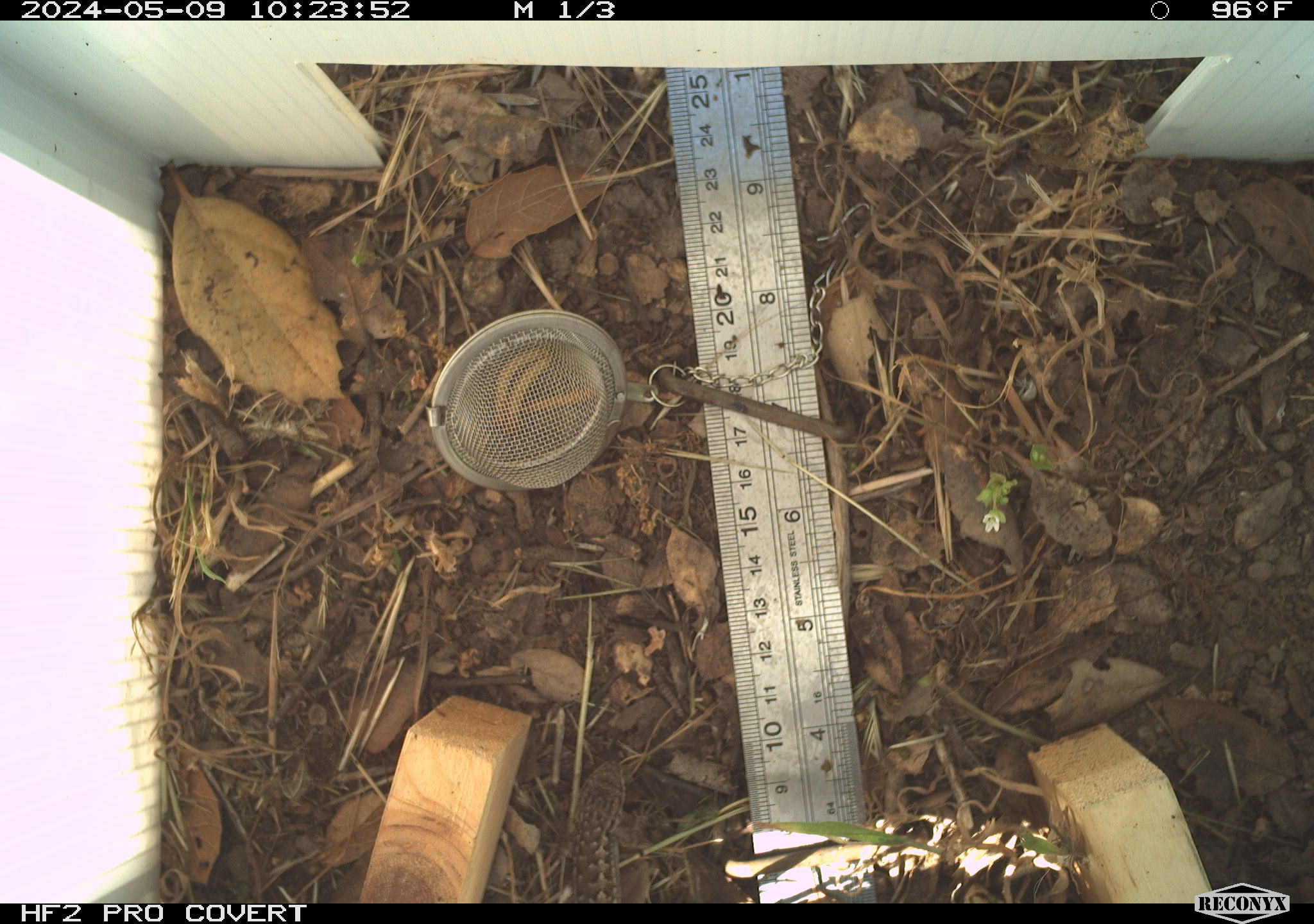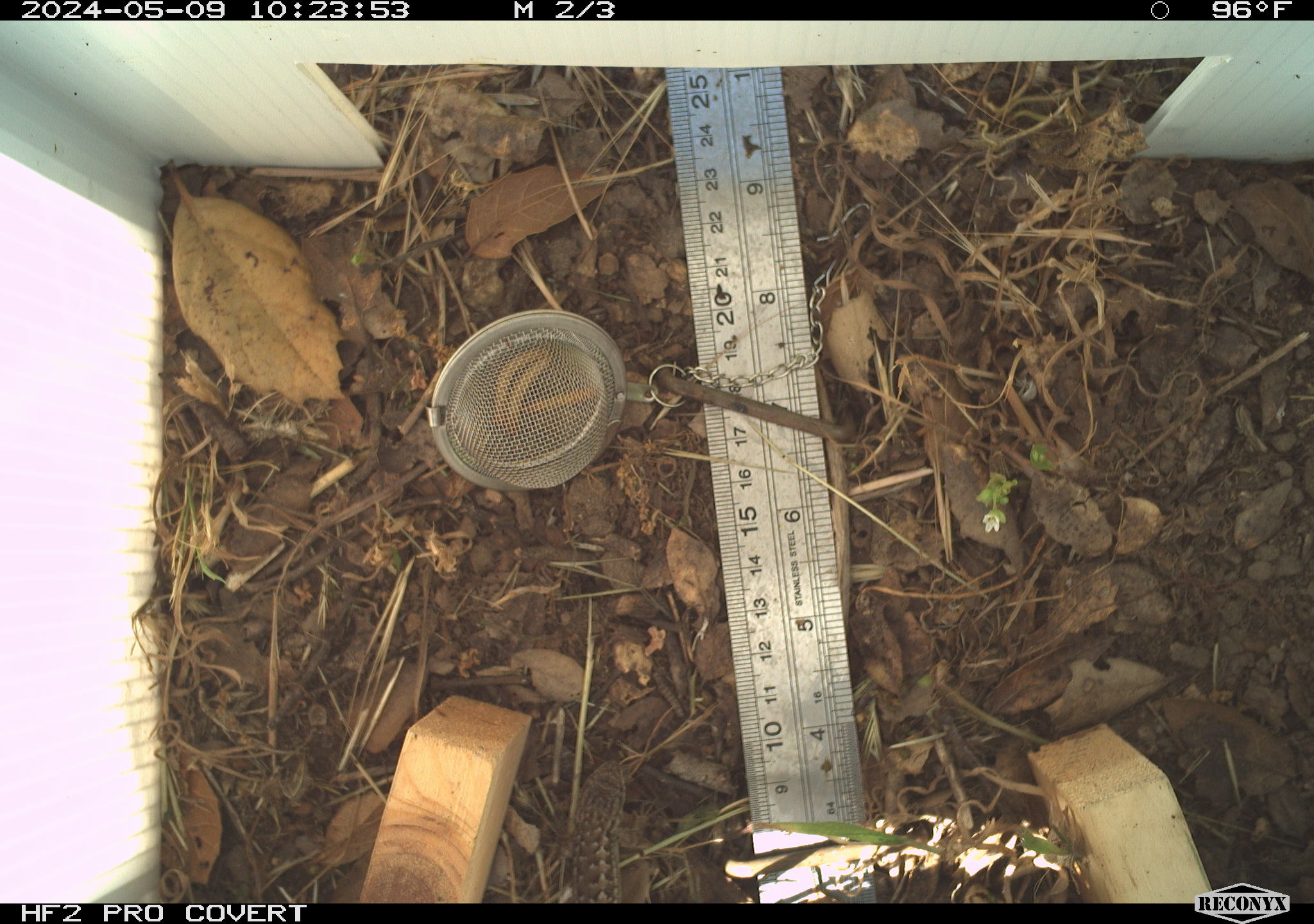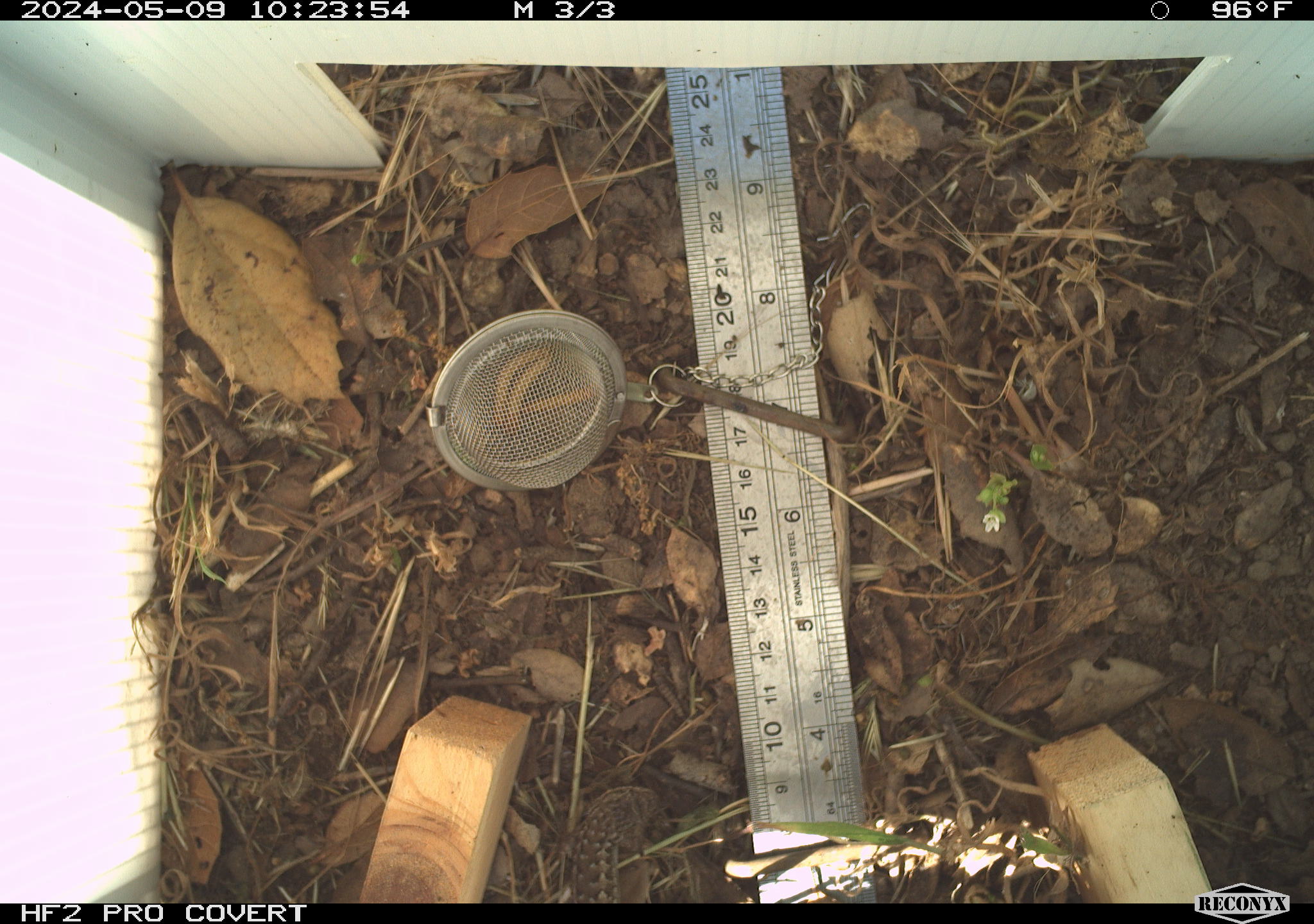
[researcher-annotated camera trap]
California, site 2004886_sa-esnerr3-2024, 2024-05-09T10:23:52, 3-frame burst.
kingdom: Animalia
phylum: Chordata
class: Reptilia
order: Squamata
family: Phrynosomatidae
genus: Sceloporus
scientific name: Sceloporus occidentalis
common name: western fence lizard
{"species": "western fence lizard (Sceloporus occidentalis)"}